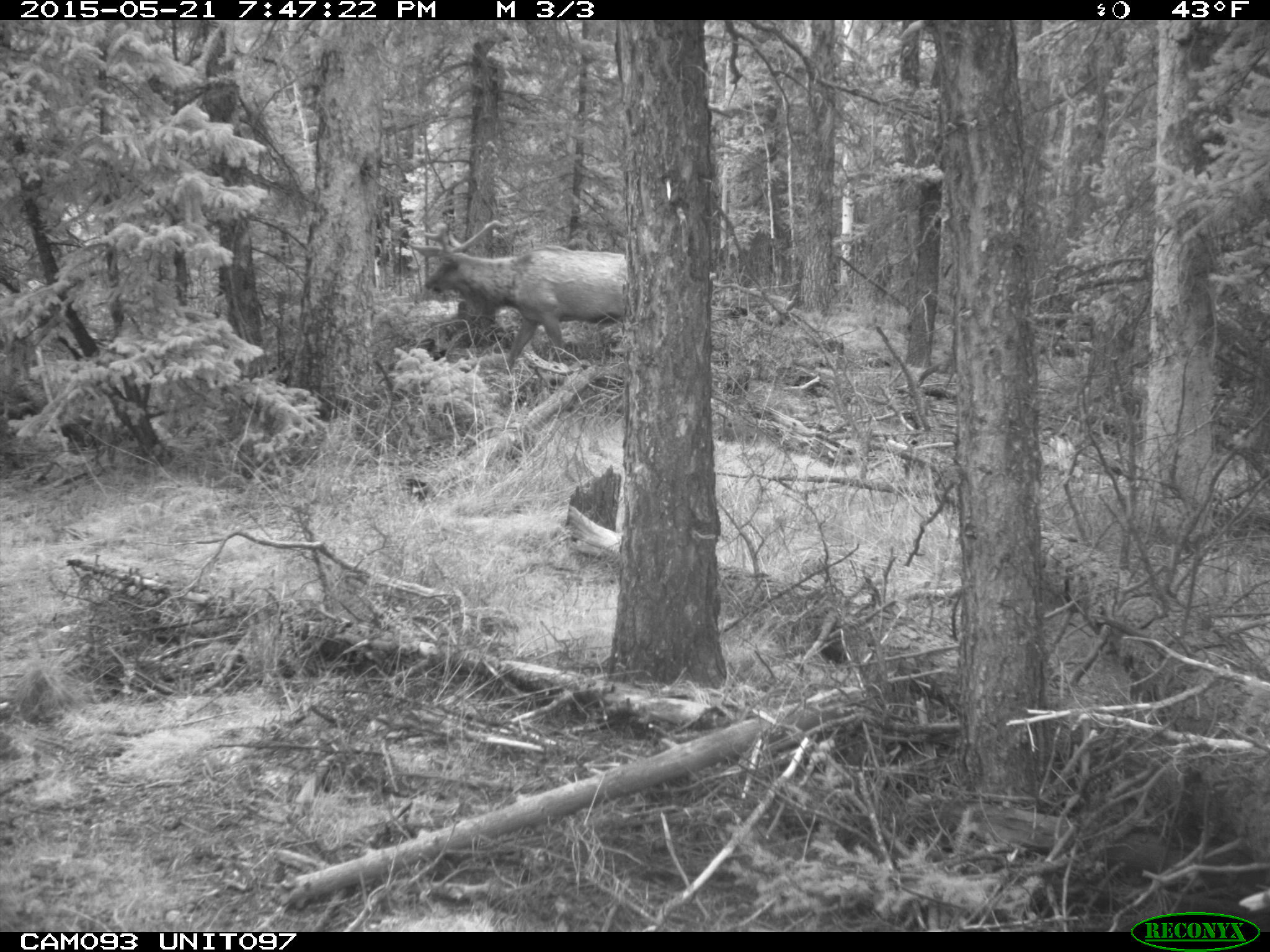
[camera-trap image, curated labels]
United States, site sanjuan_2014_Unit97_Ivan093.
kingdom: Animalia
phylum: Chordata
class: Mammalia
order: Artiodactyla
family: Cervidae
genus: Cervus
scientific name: Cervus elaphus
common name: red deer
Cervus elaphus (red deer).